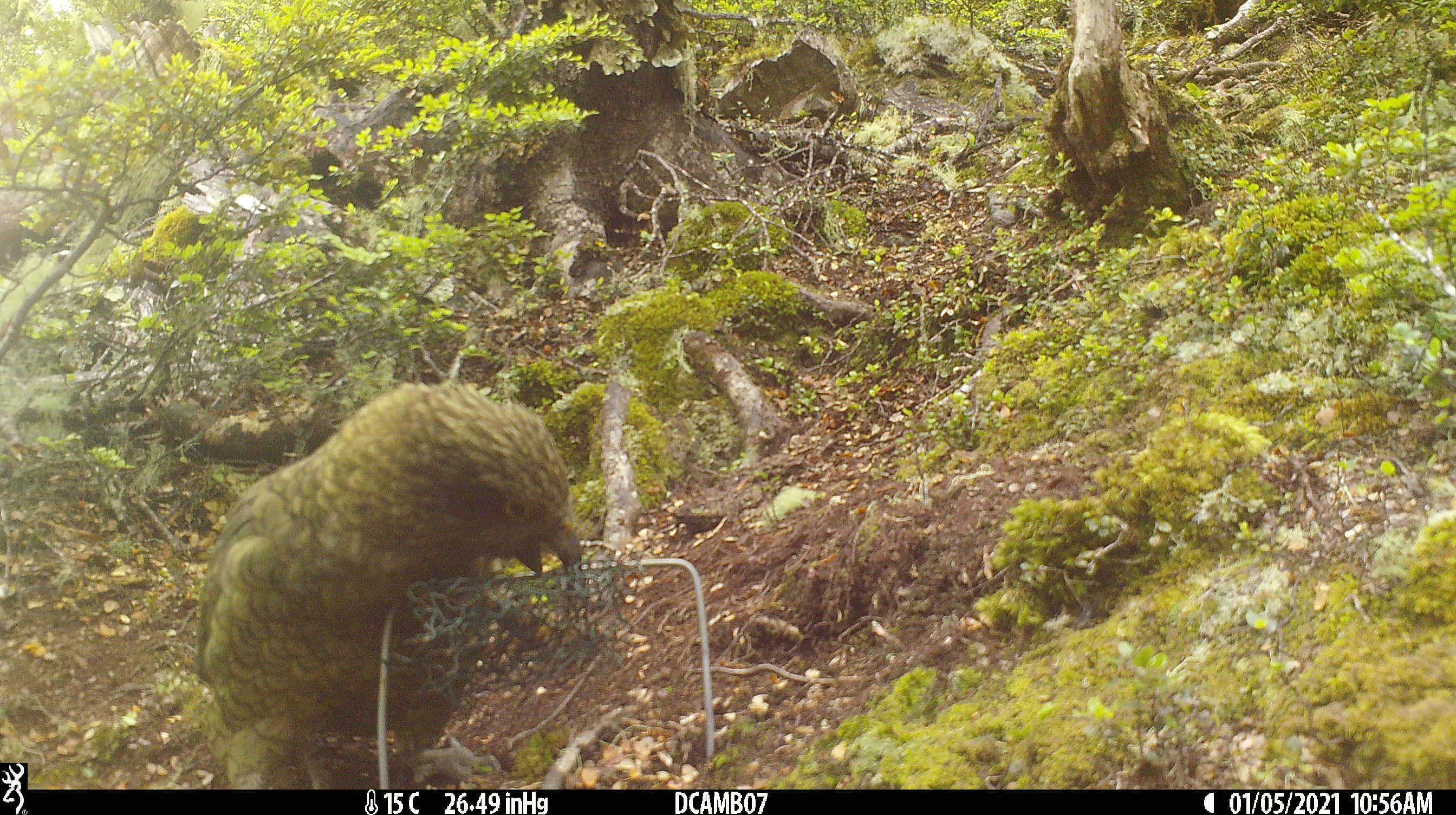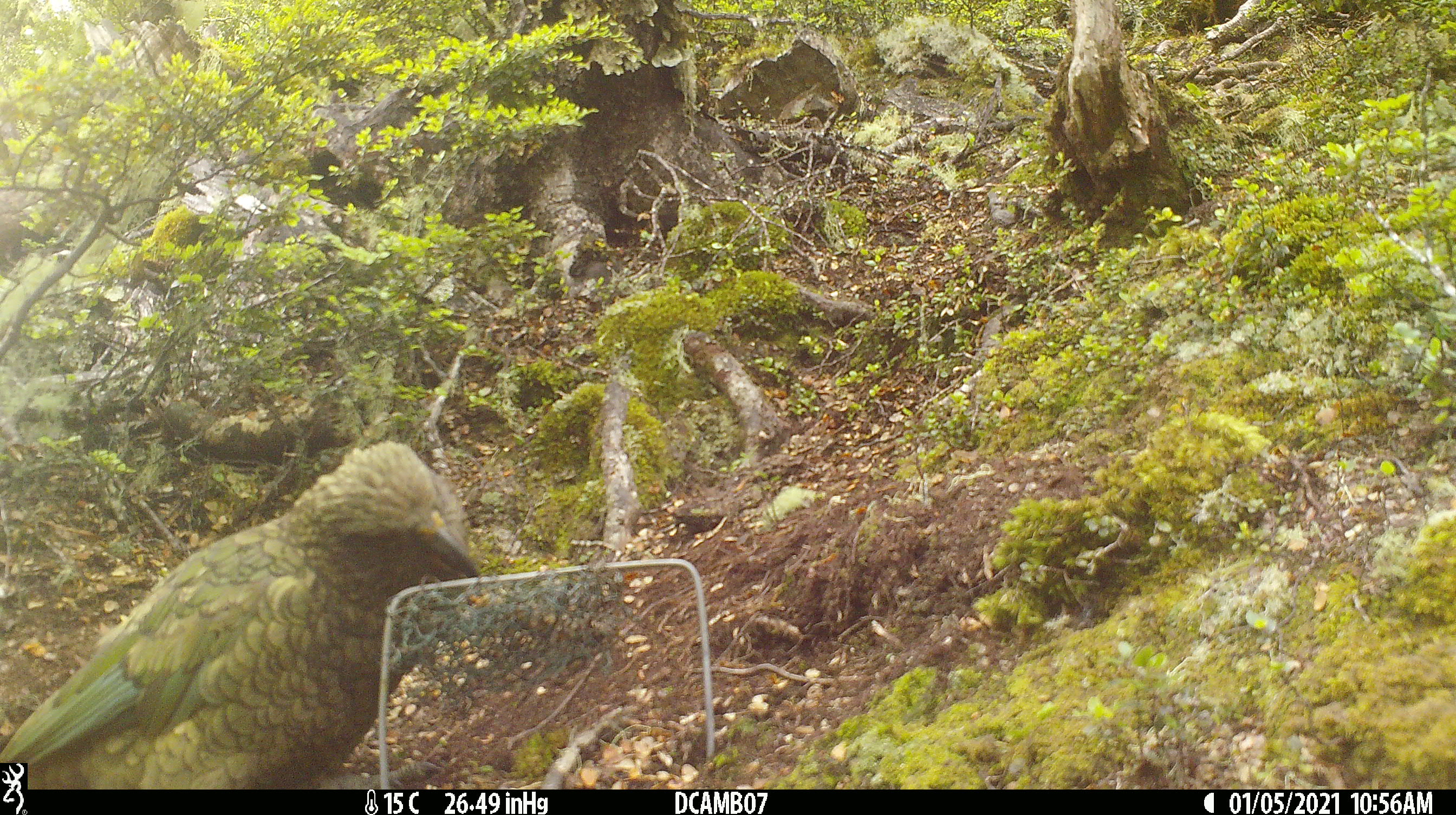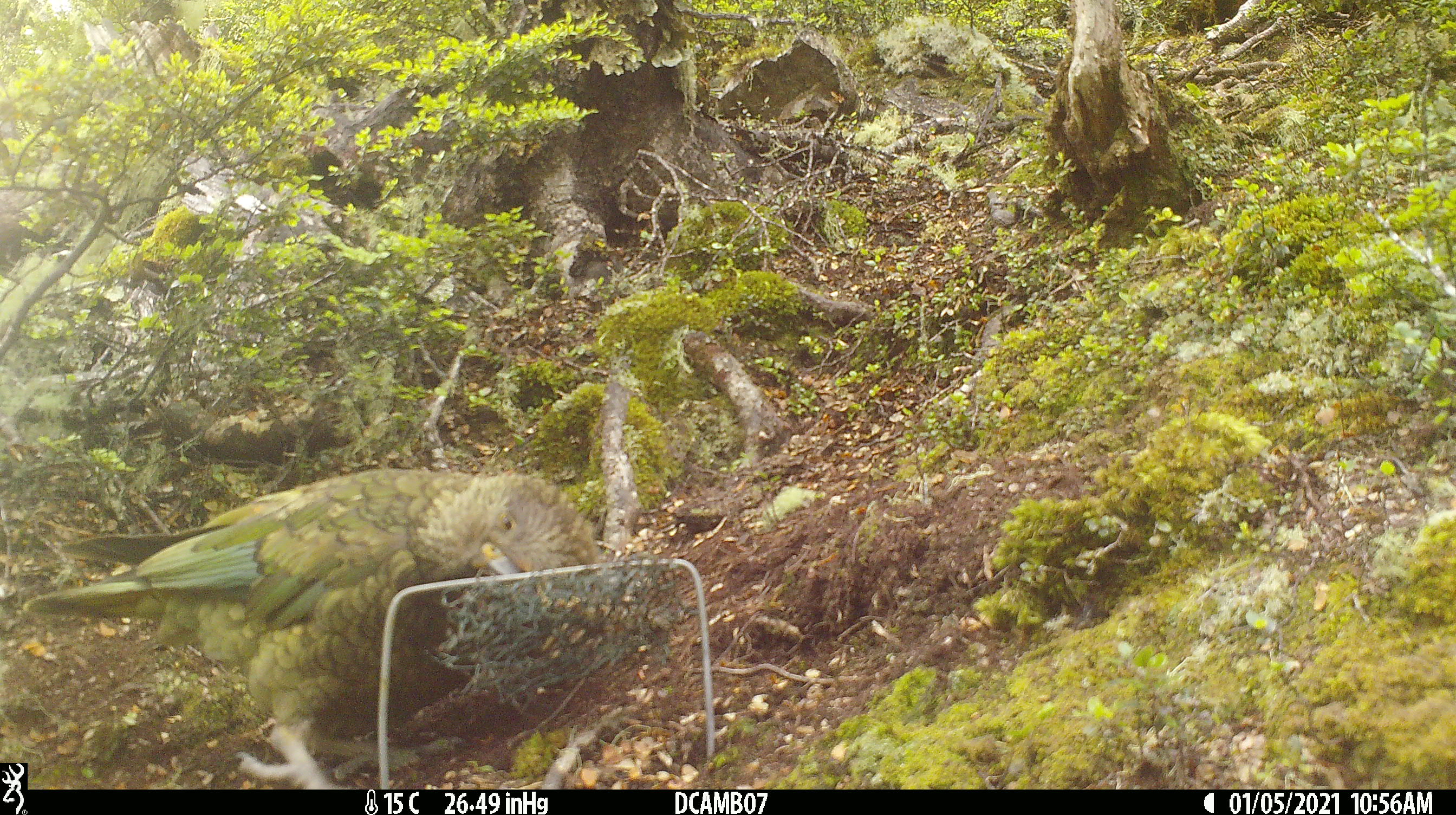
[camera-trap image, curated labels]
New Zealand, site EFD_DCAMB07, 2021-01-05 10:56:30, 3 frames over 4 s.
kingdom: Animalia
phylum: Chordata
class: Aves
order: Psittaciformes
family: Strigopidae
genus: Nestor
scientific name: Nestor notabilis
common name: kea